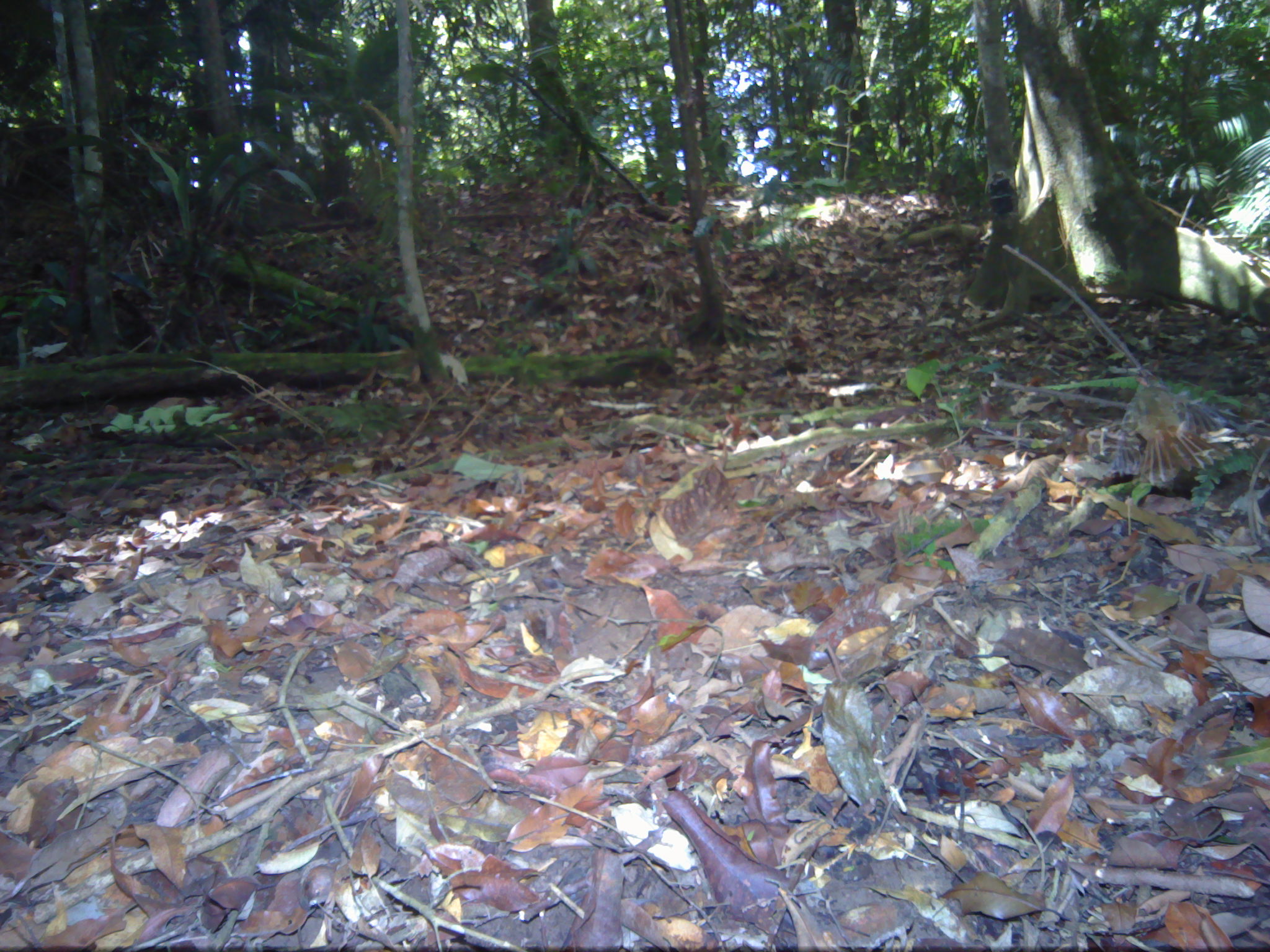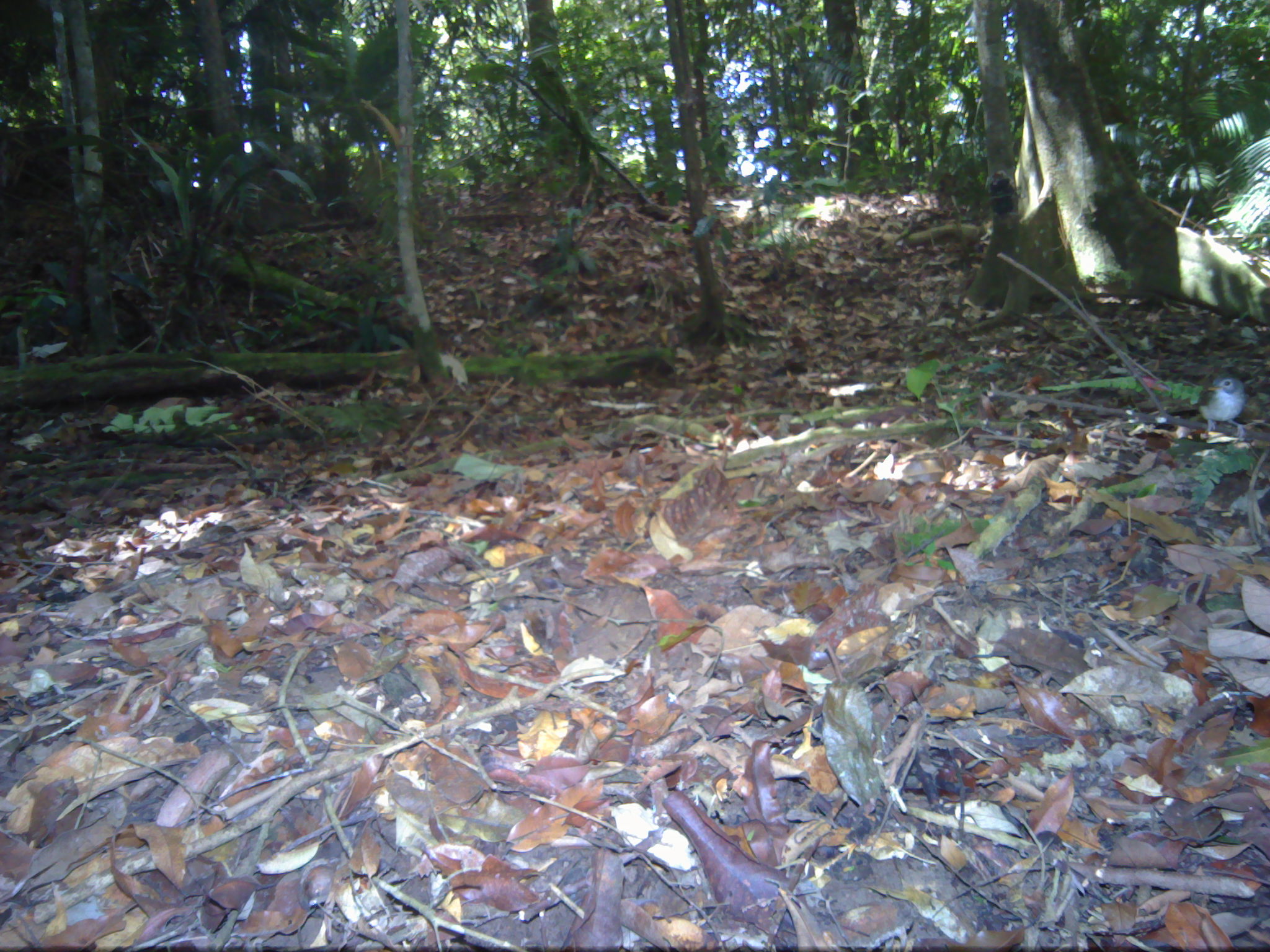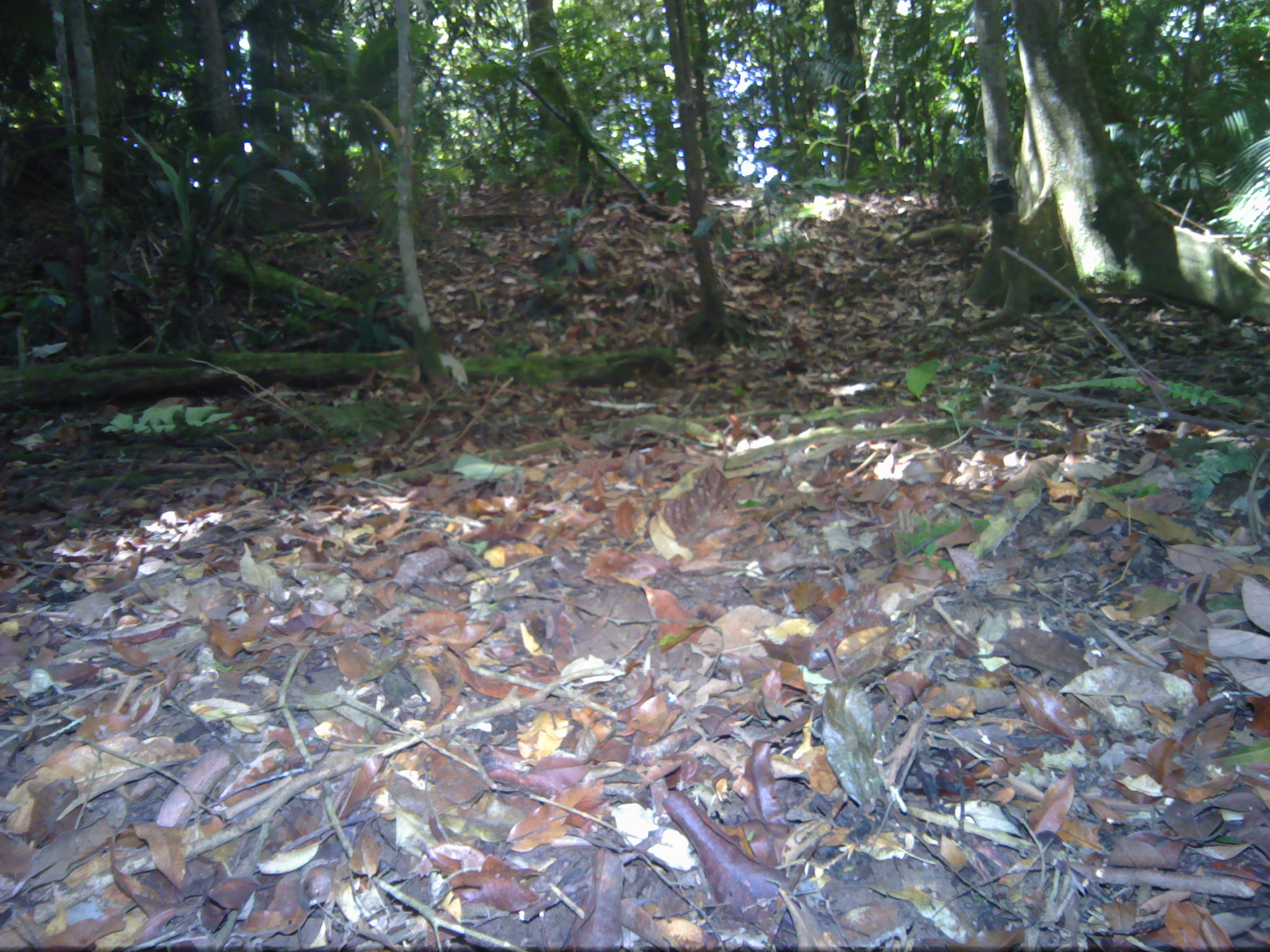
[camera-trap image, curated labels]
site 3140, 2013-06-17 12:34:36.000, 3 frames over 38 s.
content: unidentified animal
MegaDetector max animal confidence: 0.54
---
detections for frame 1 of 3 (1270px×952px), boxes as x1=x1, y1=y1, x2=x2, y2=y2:
unknown: x1=1102, y1=373, x2=1235, y2=486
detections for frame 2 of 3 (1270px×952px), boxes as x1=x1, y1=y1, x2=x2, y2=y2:
unknown: x1=1196, y1=370, x2=1249, y2=441